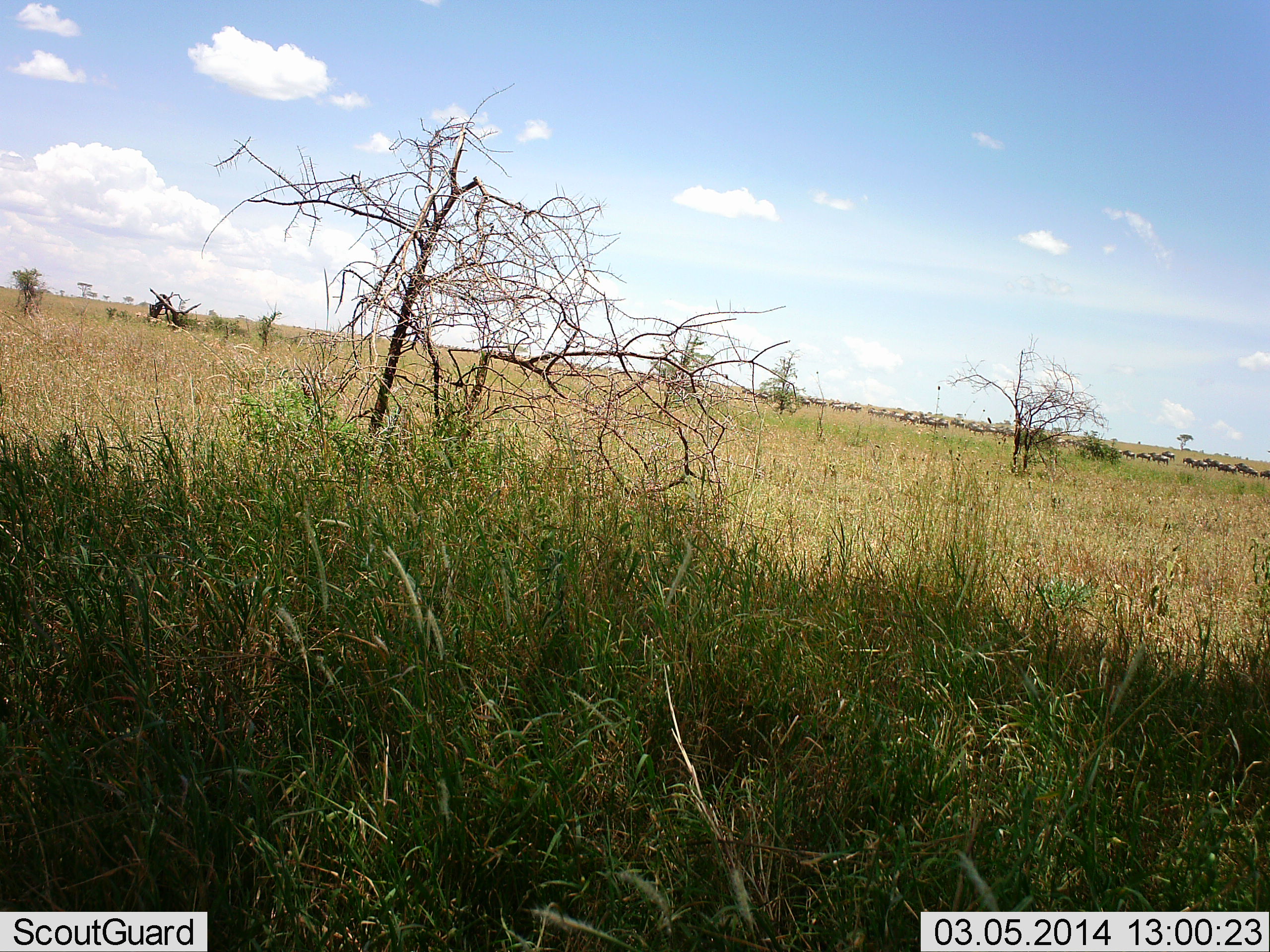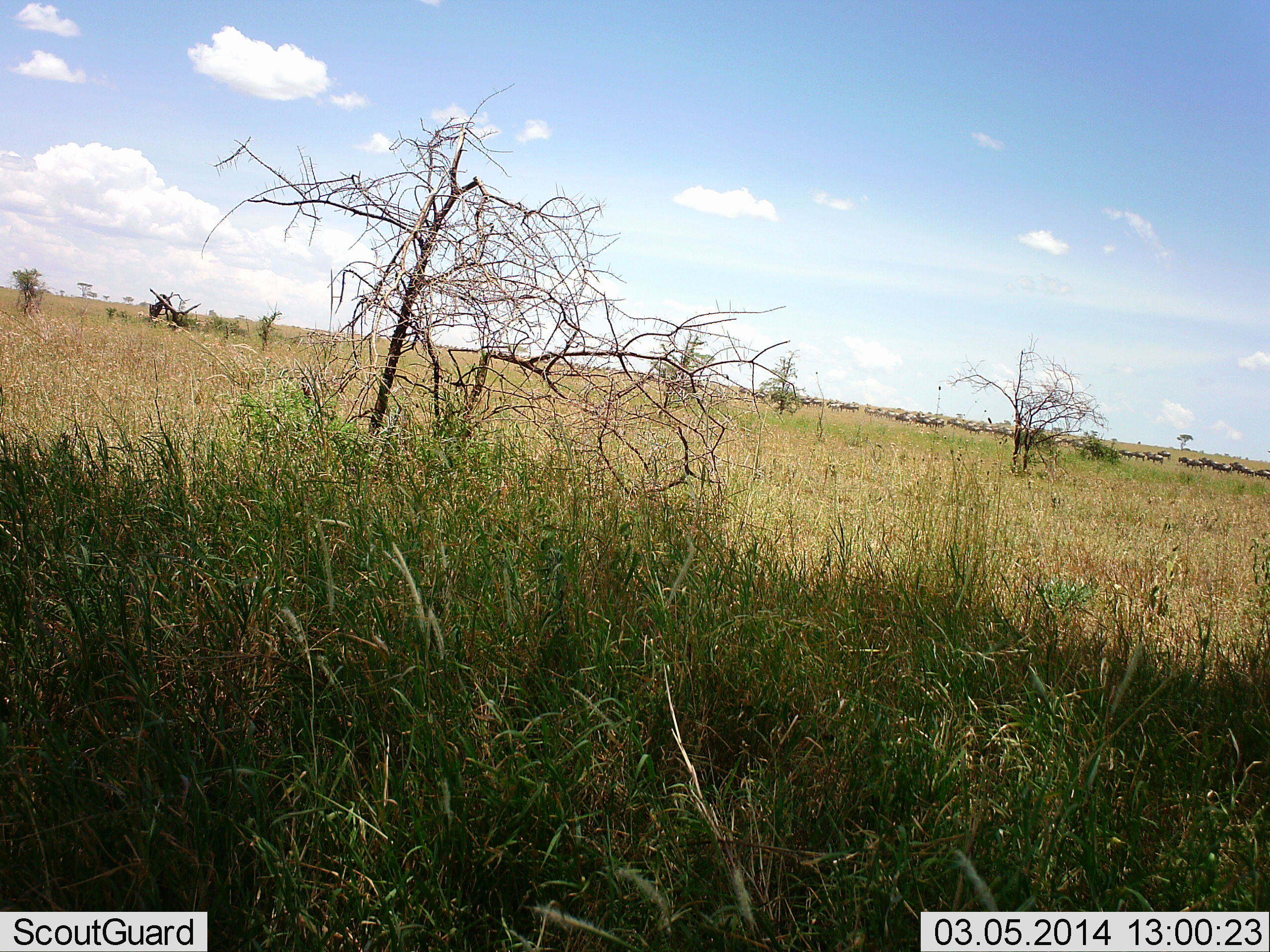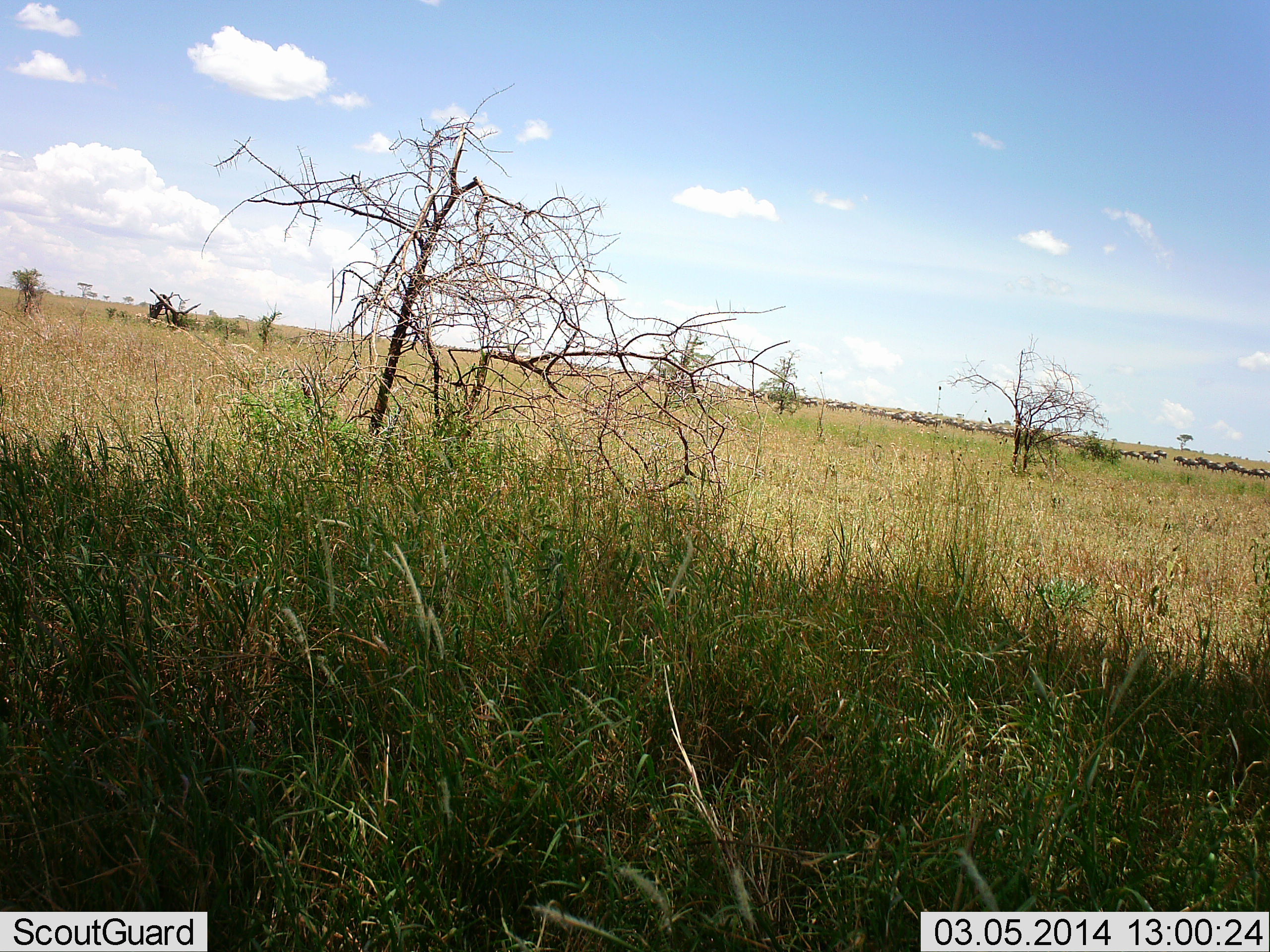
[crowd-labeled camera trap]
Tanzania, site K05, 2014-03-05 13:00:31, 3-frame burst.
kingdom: Animalia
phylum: Chordata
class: Mammalia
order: Artiodactyla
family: Bovidae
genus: Connochaetes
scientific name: Connochaetes taurinus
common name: blue wildebeest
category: wildebeest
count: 51+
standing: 0%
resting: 0%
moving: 100%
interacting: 0%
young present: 10%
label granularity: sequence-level